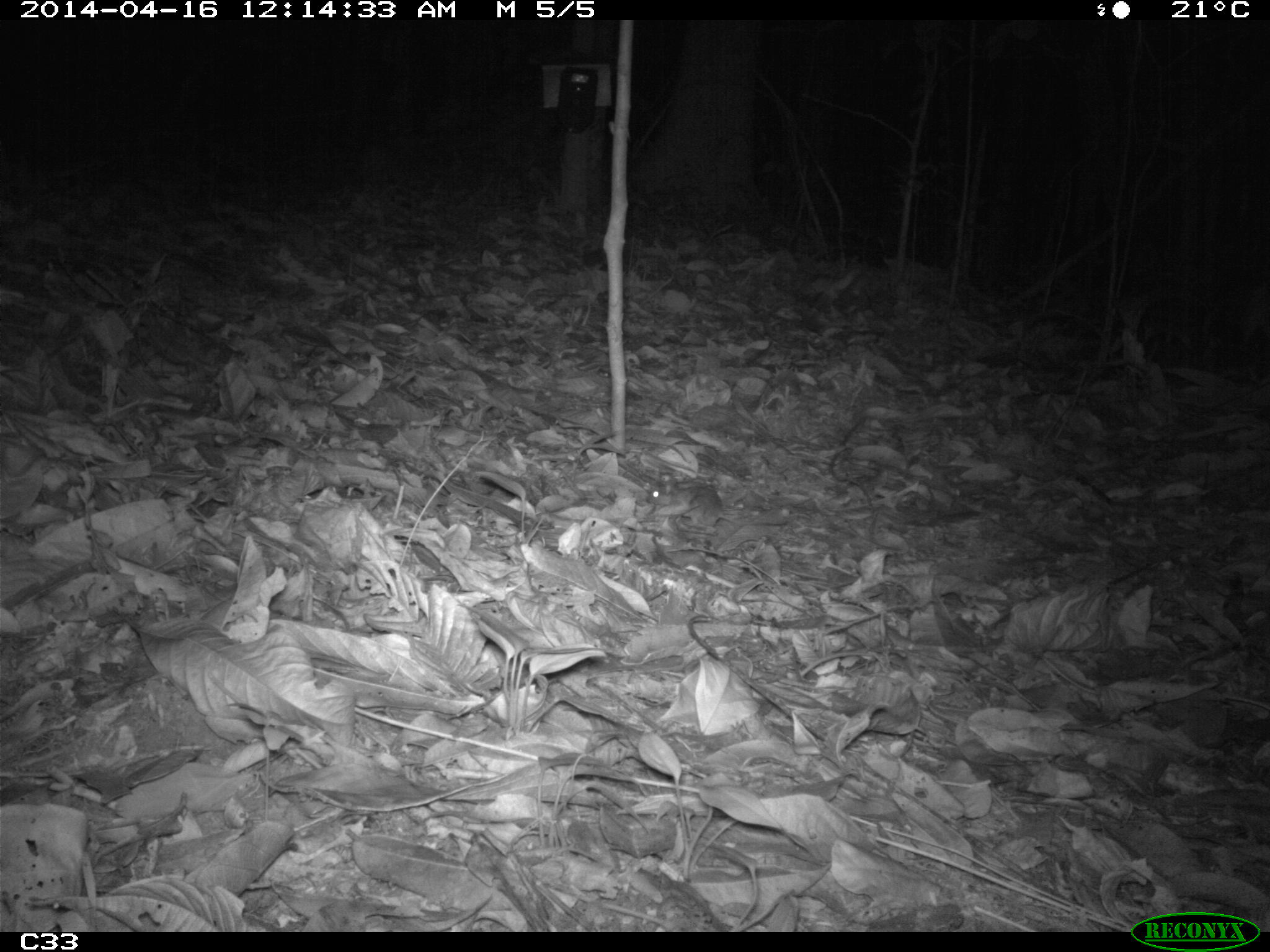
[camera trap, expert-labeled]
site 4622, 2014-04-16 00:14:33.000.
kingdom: Animalia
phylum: Chordata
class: Mammalia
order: Rodentia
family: Muridae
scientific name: Muridae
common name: mice, rats, and gerbils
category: unknown mouse or rat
Unknown mouse or rat (mice, rats, and gerbils) (Muridae), count 1, age adult.